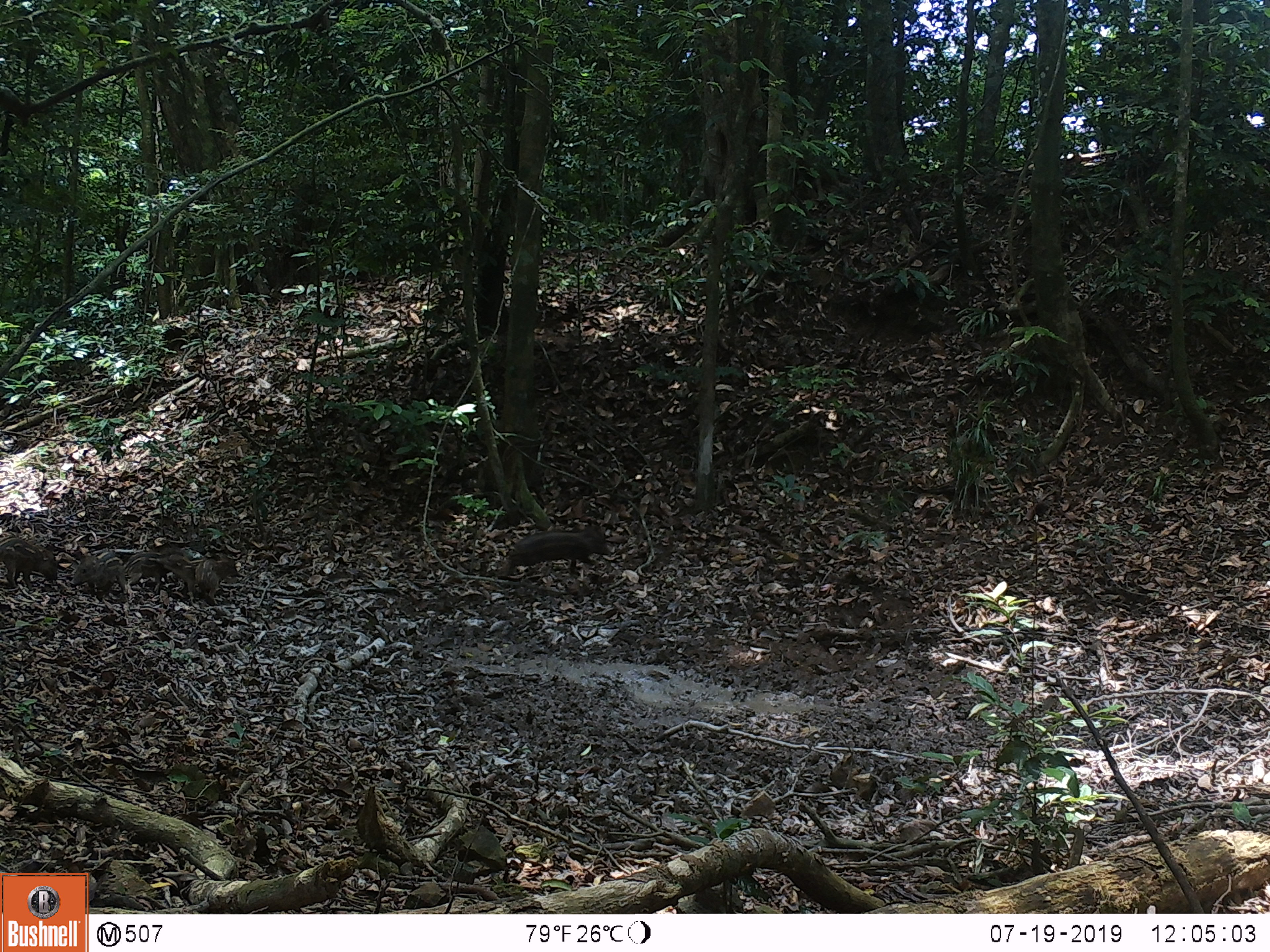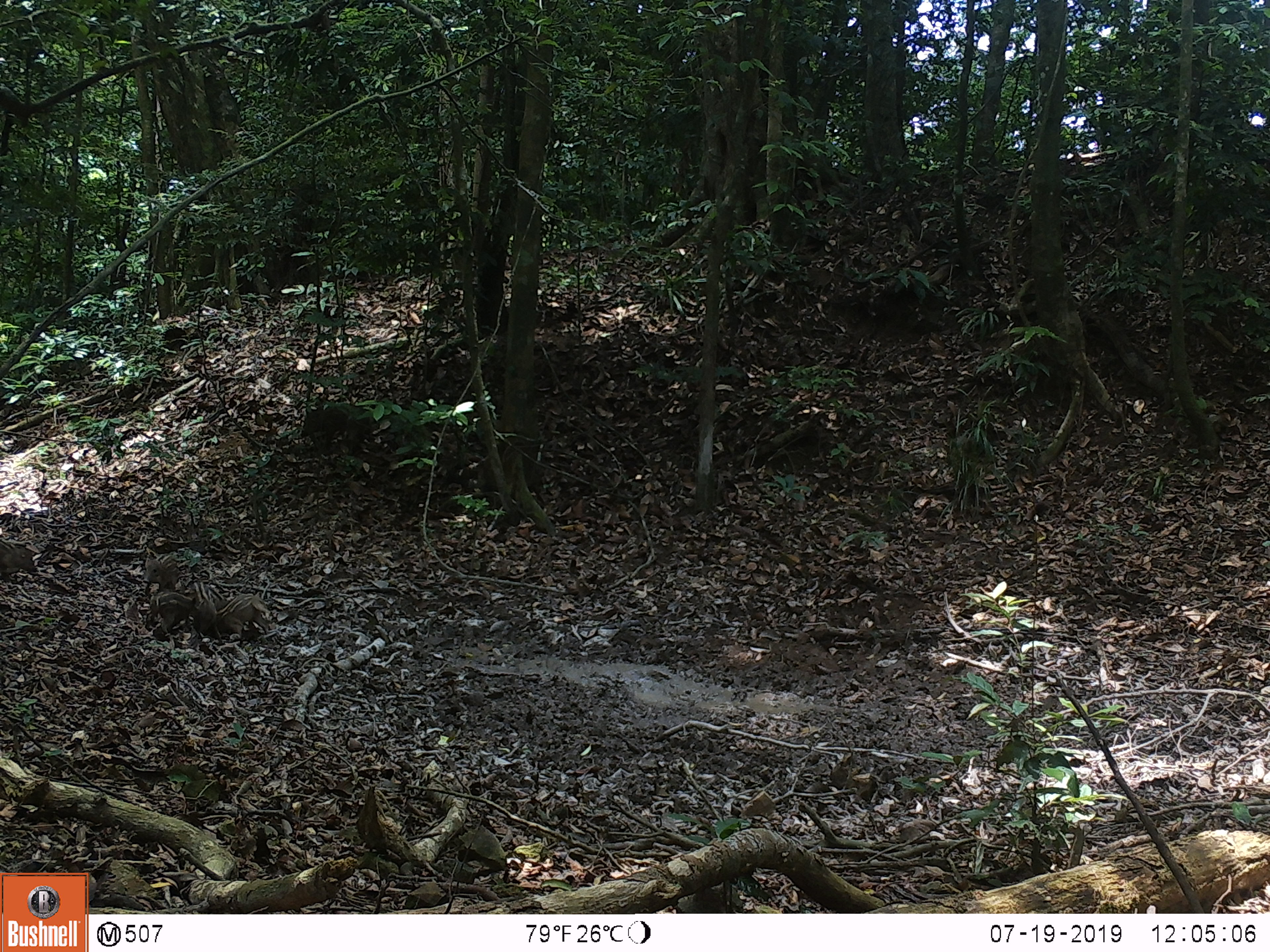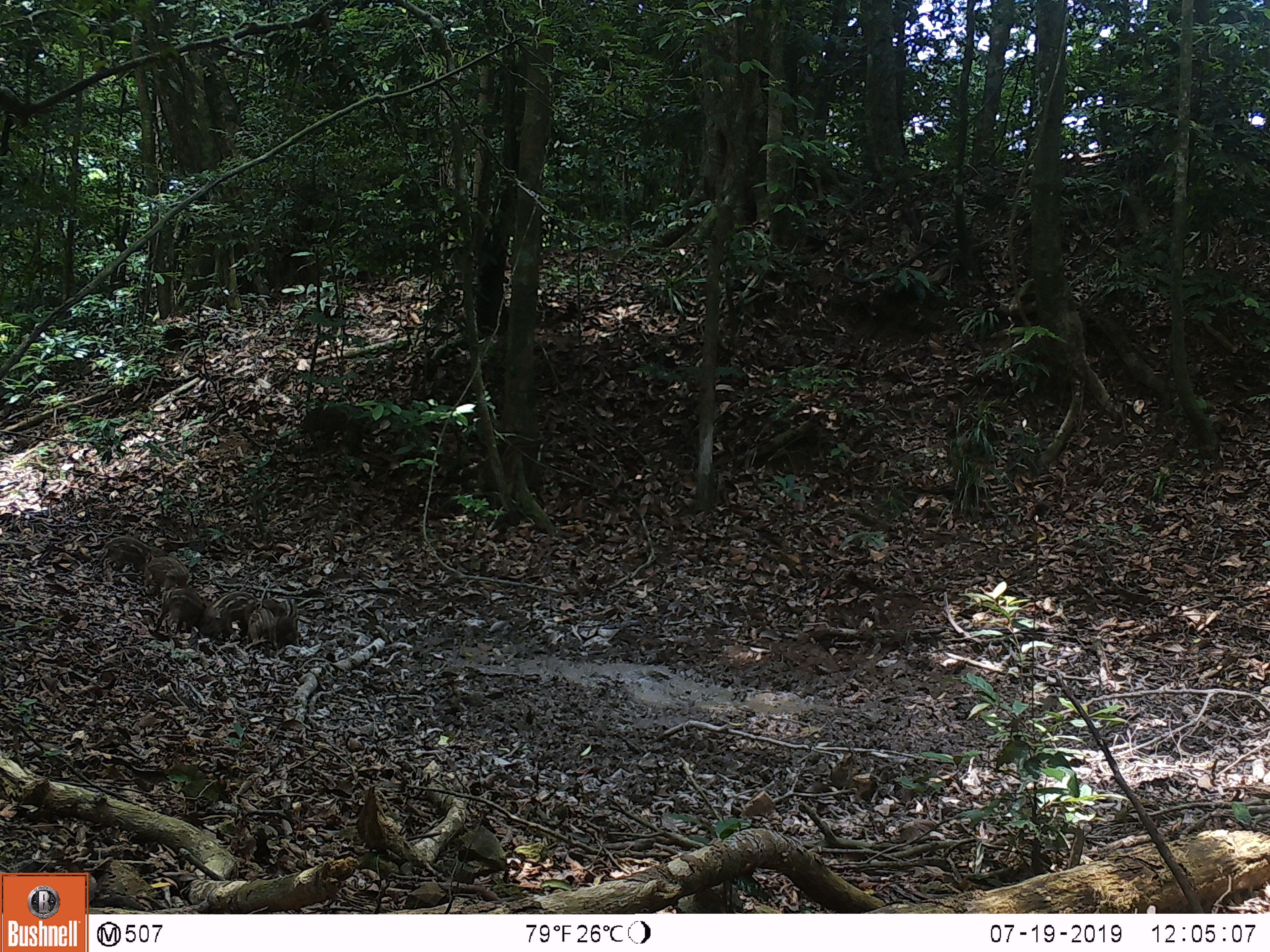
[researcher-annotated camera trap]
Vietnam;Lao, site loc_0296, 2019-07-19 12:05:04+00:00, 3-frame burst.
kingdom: Animalia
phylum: Chordata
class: Mammalia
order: Artiodactyla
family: Suidae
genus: Sus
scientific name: Sus scrofa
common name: eurasian wild pig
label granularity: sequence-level